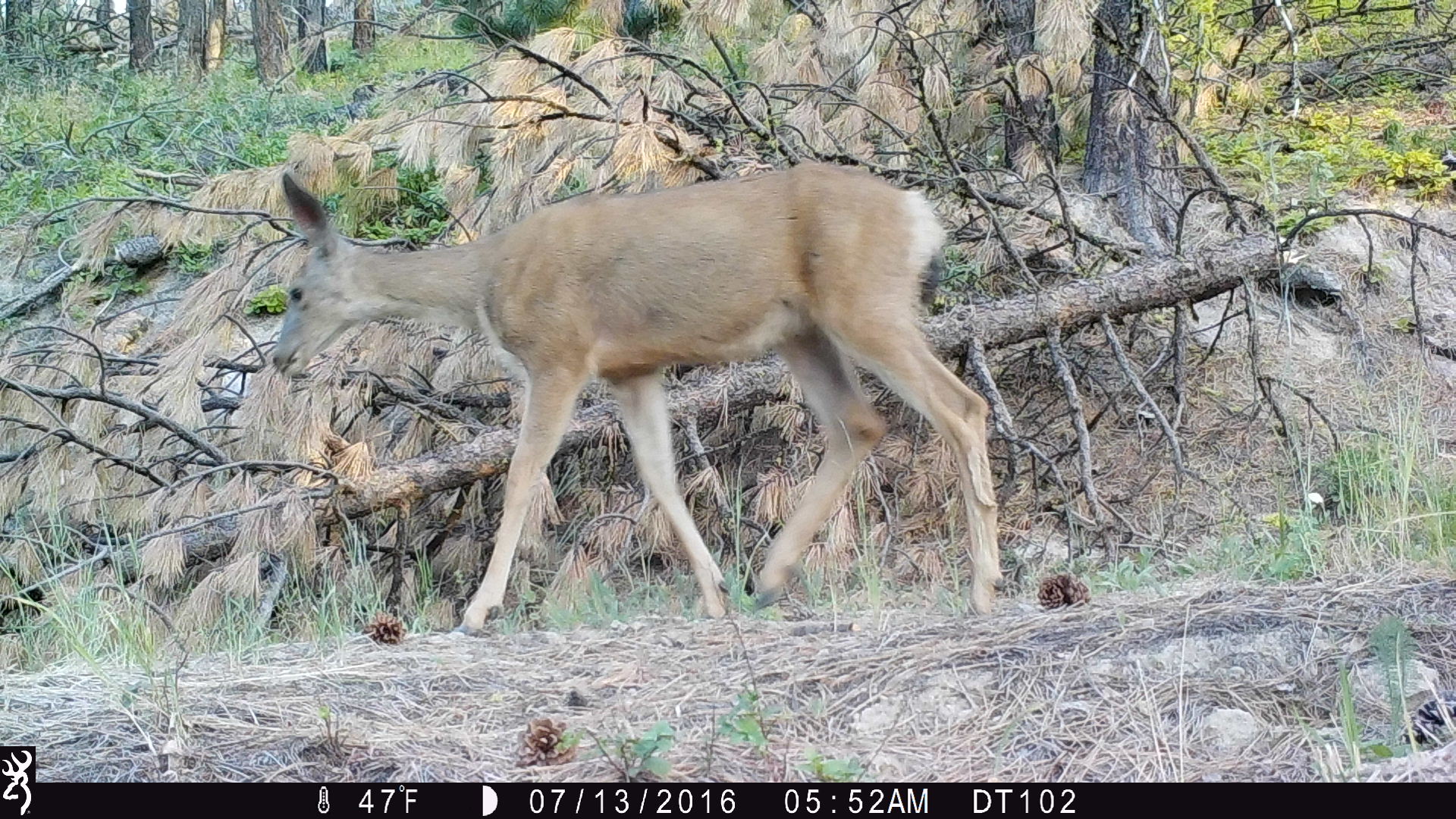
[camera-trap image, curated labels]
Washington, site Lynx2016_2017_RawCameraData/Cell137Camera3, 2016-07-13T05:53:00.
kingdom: Animalia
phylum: Chordata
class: Mammalia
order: Artiodactyla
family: Cervidae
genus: Odocoileus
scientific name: Odocoileus hemionus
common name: mule deer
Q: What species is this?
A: Odocoileus hemionus (mule deer).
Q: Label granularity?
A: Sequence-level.